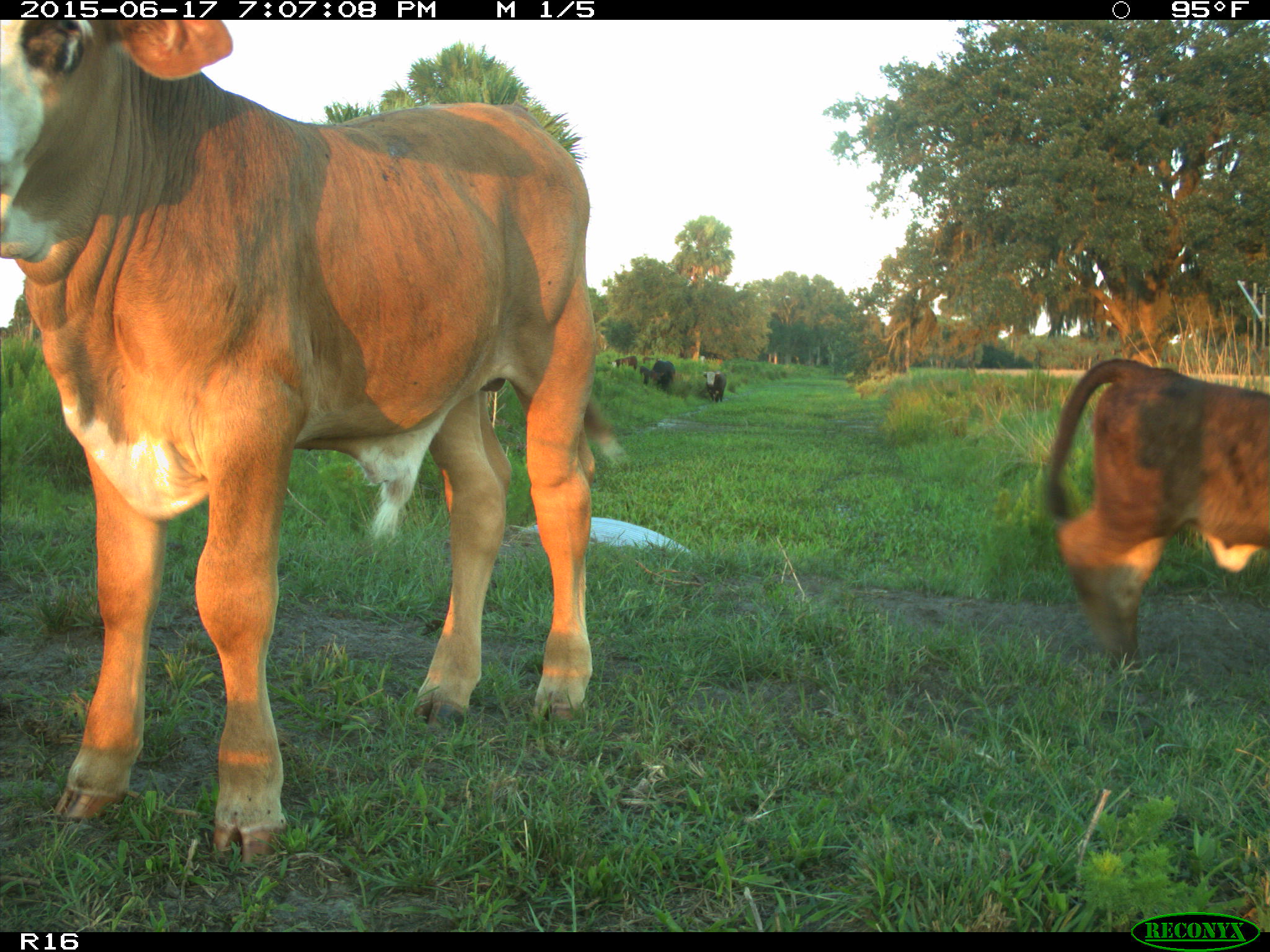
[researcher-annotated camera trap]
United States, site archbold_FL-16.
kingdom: Animalia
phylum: Chordata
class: Mammalia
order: Artiodactyla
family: Bovidae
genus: Bos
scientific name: Bos taurus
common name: domestic cow